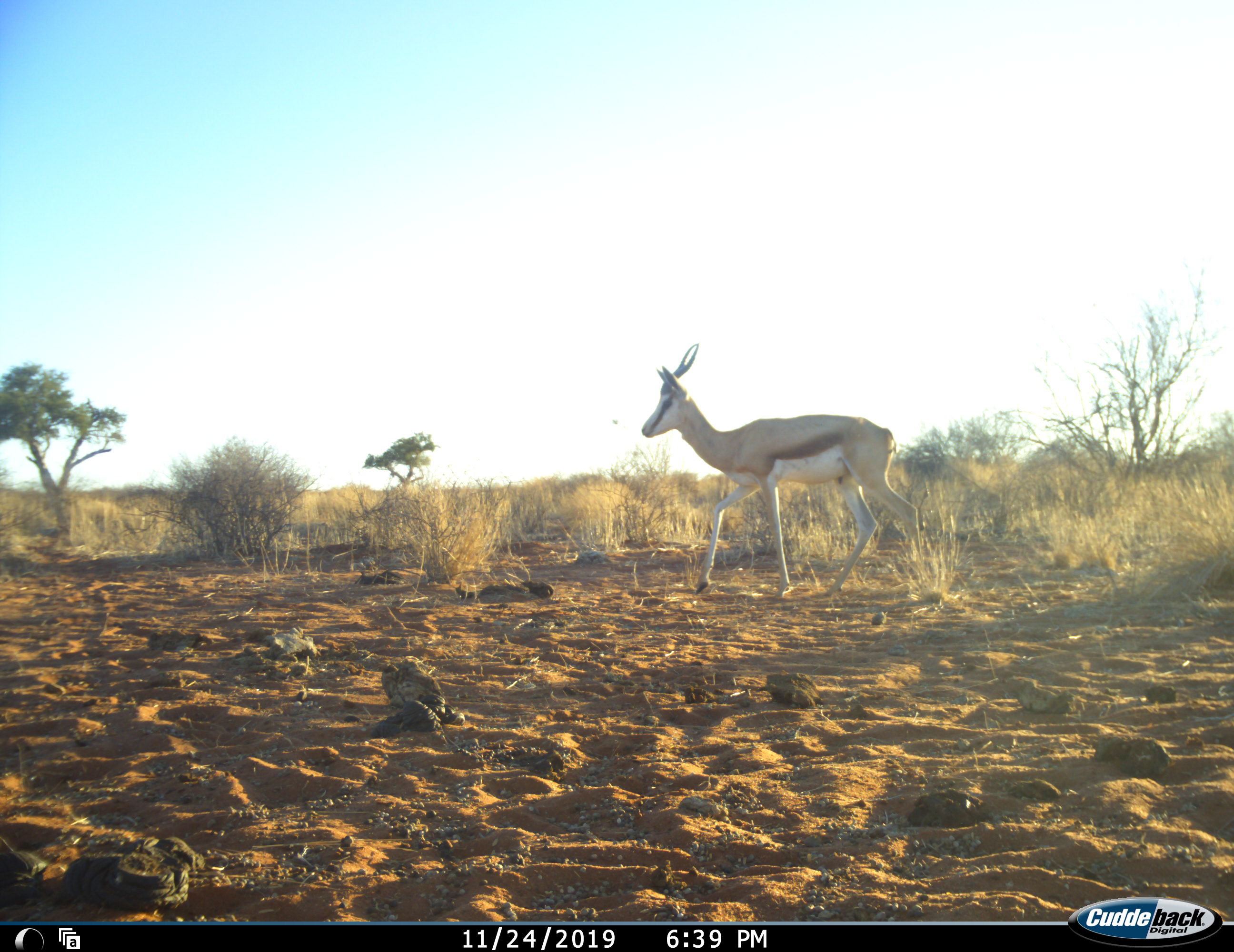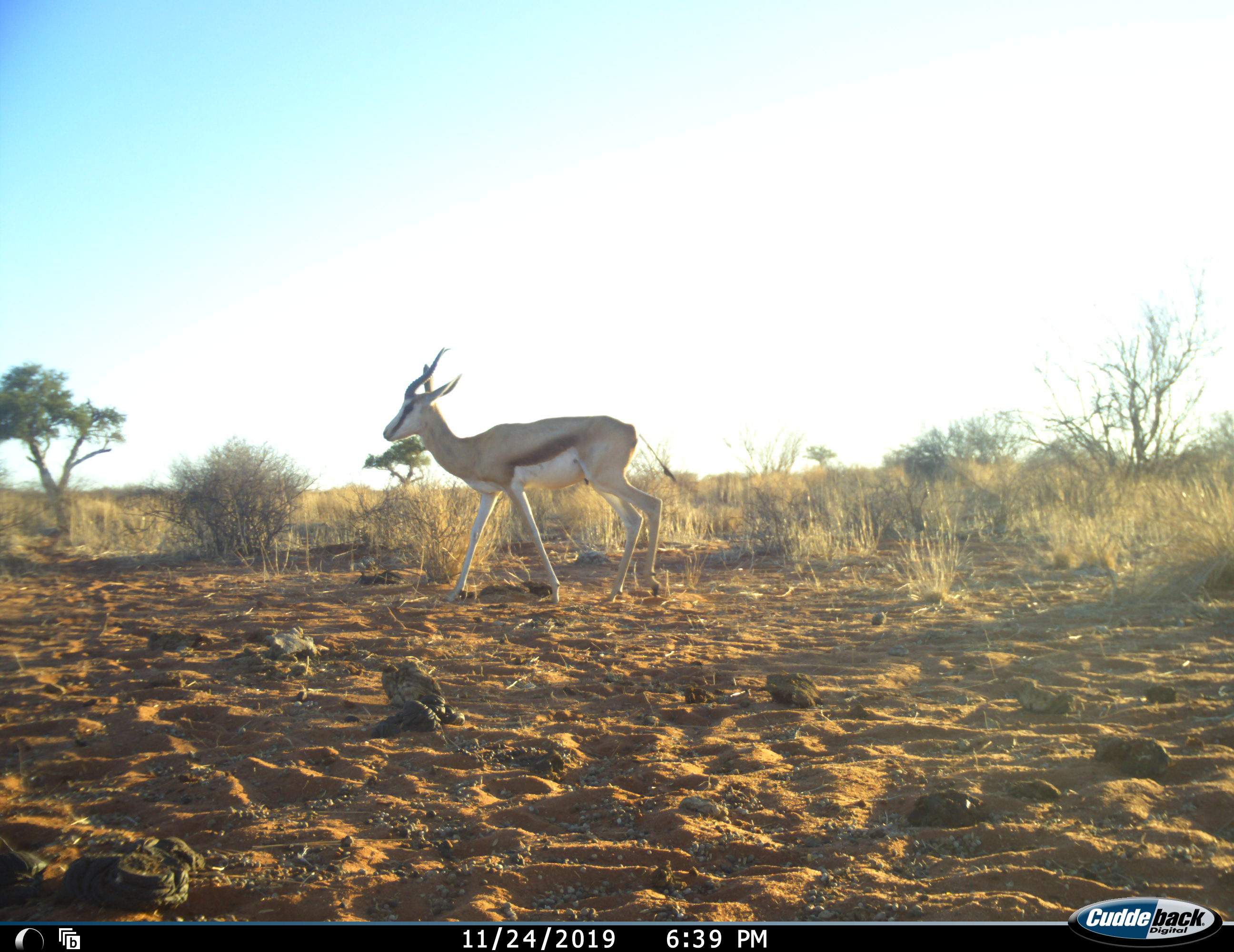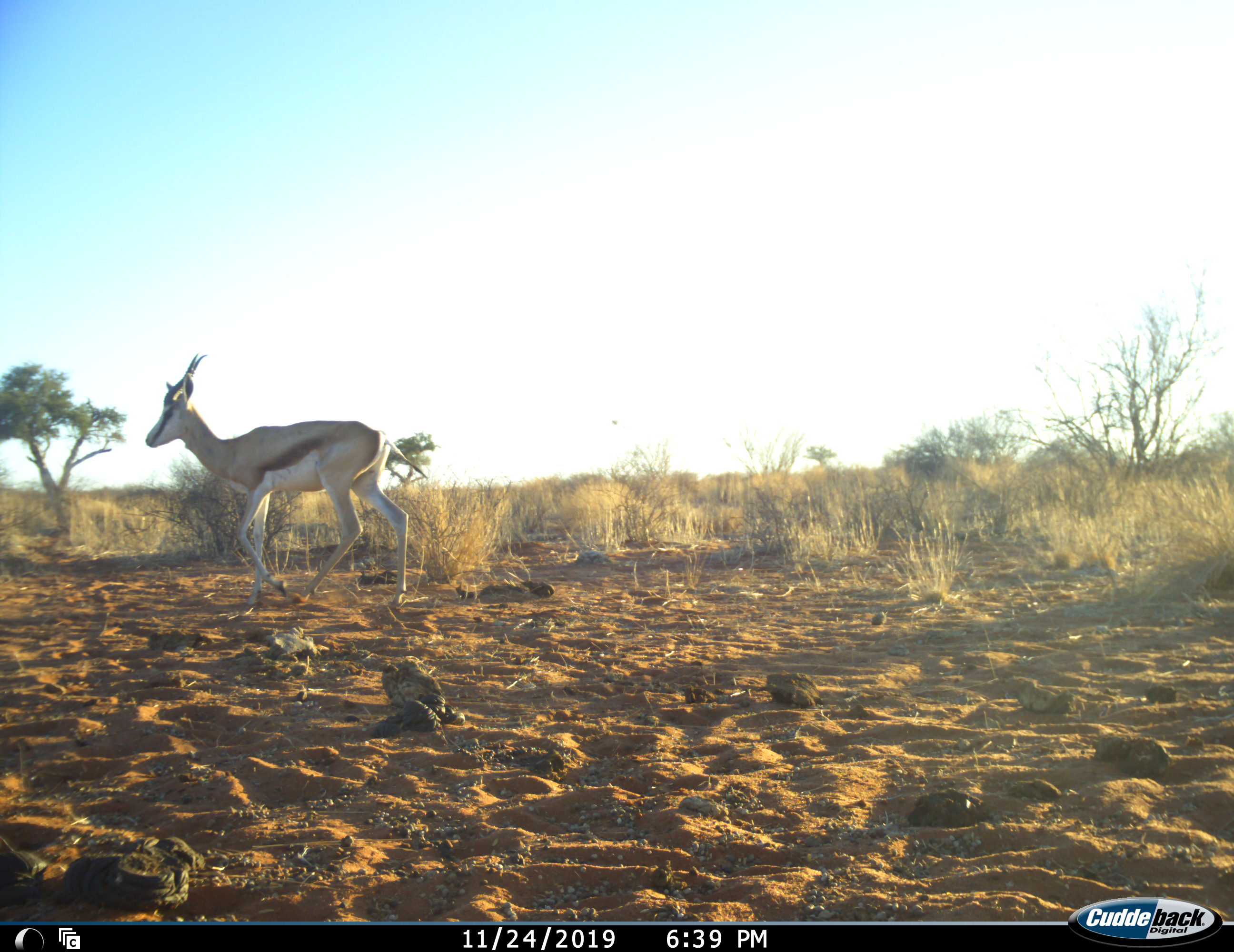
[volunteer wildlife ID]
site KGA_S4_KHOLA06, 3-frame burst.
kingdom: Animalia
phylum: Chordata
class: Mammalia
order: Artiodactyla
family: Bovidae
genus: Antidorcas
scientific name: Antidorcas marsupialis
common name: springbok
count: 1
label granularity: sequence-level